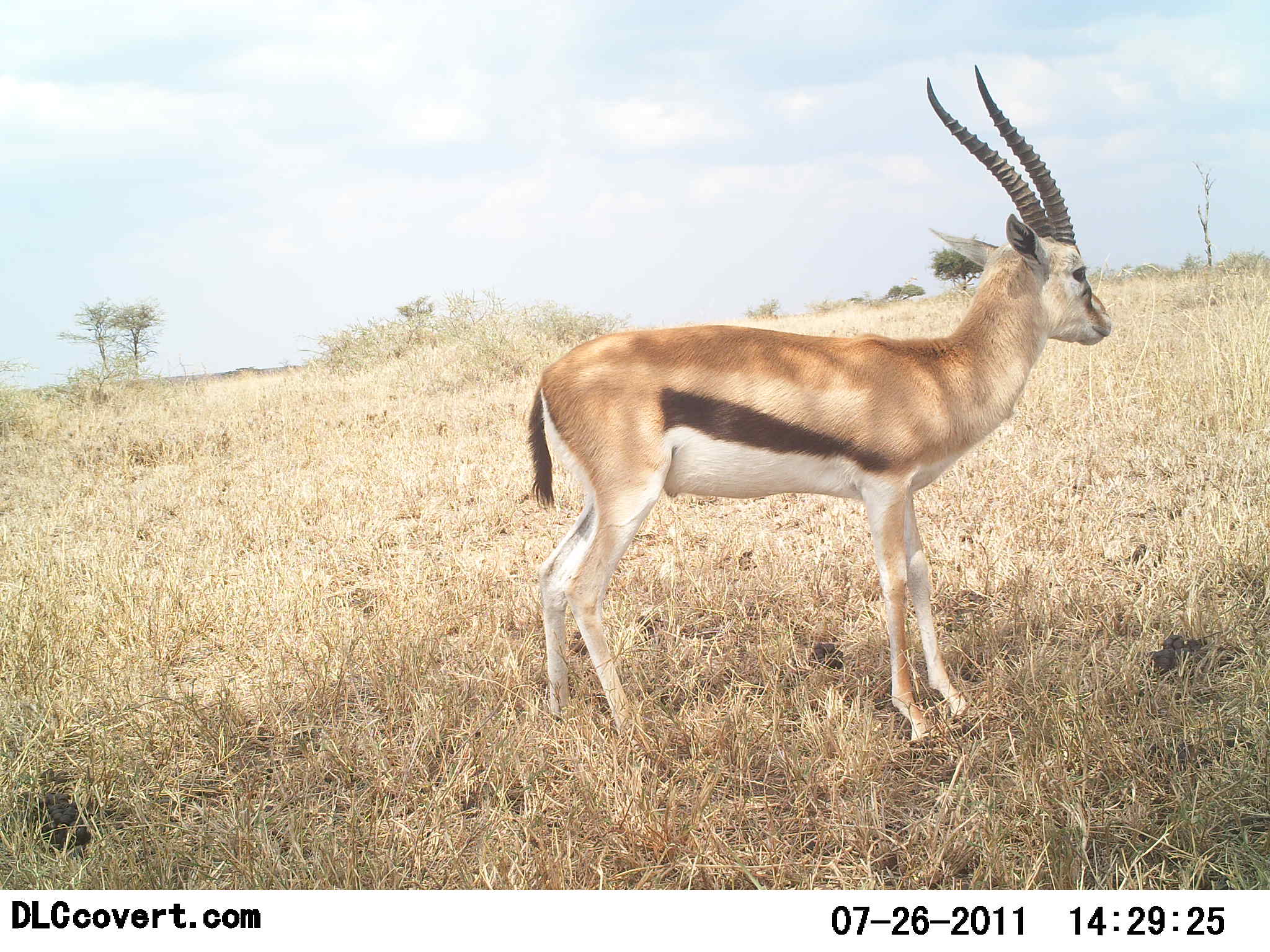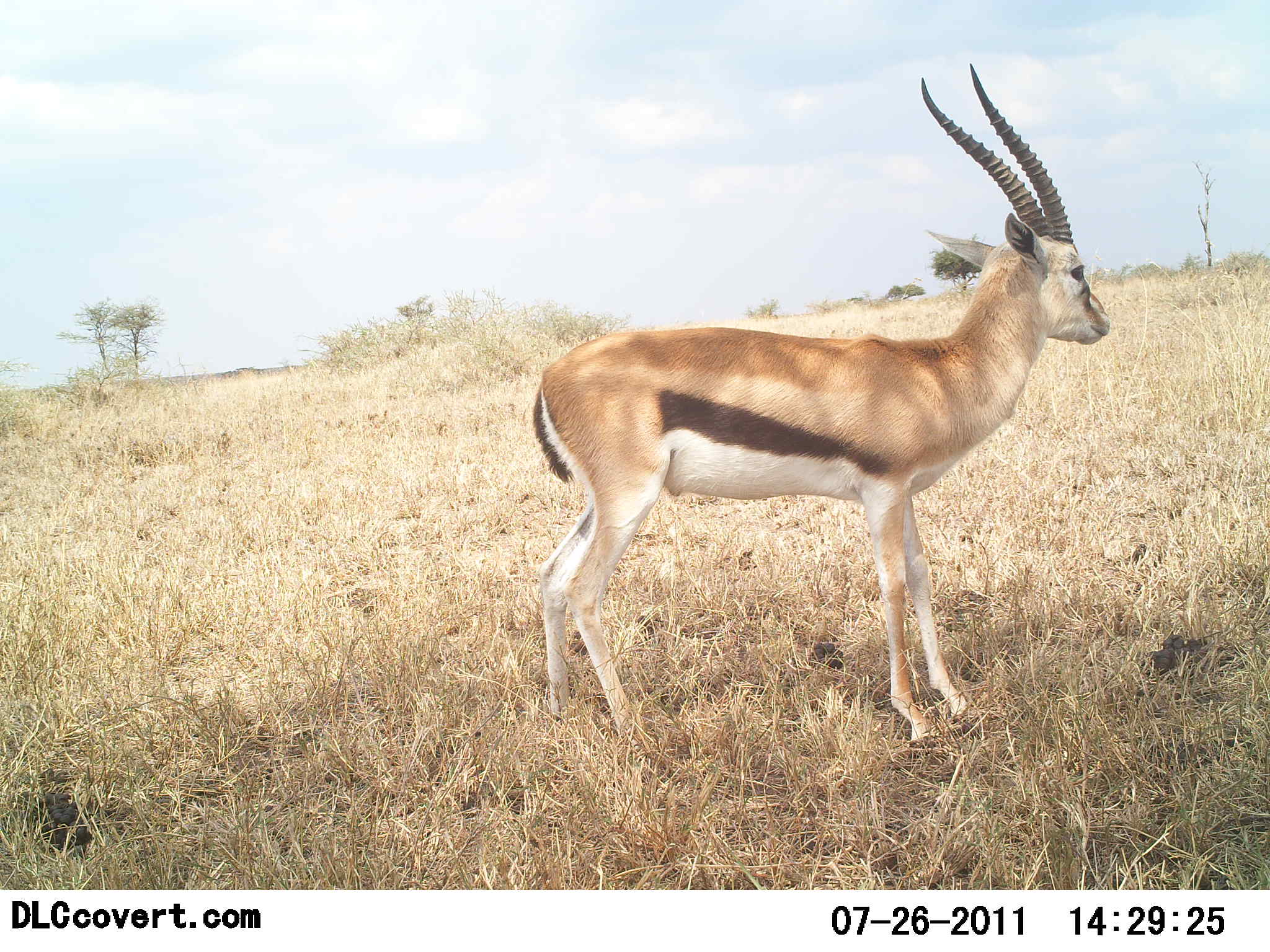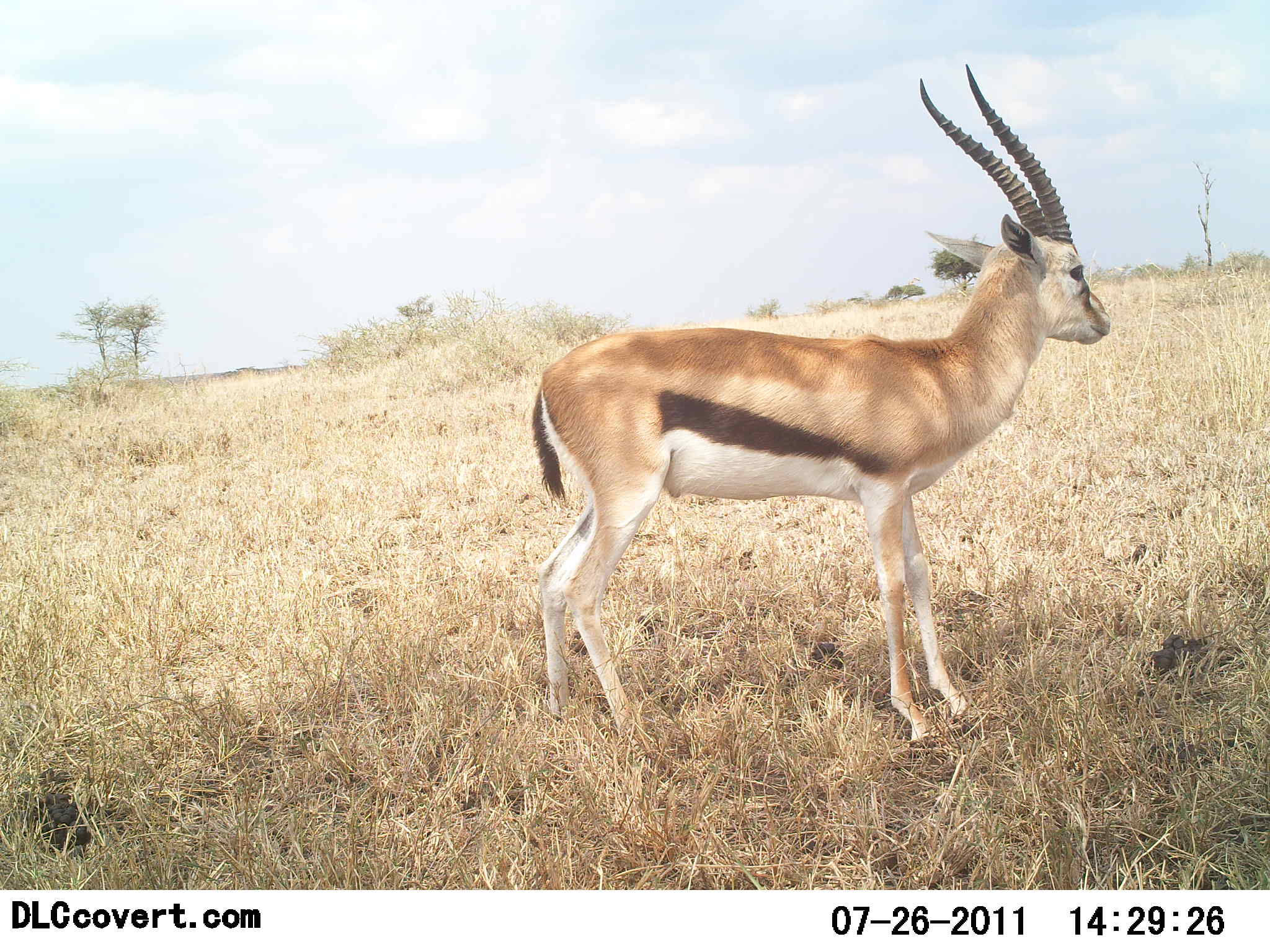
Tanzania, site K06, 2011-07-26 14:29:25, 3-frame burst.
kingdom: Animalia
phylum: Chordata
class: Mammalia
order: Artiodactyla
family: Bovidae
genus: Eudorcas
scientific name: Eudorcas thomsonii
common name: thomson's gazelle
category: gazellethomsons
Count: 1.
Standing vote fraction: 100%.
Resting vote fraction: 0%.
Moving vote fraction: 0%.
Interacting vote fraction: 0%.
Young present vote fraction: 0%.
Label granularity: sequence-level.